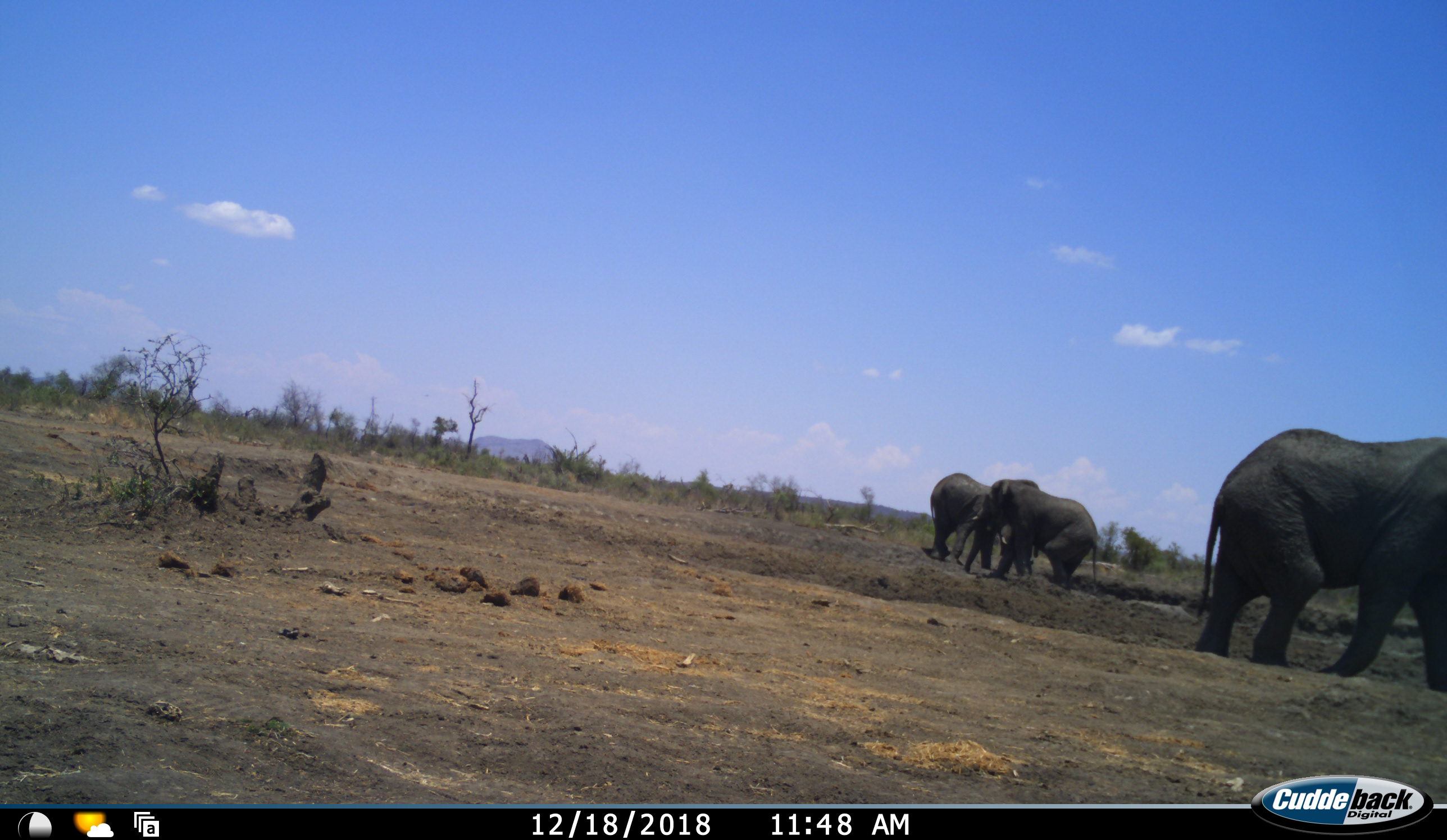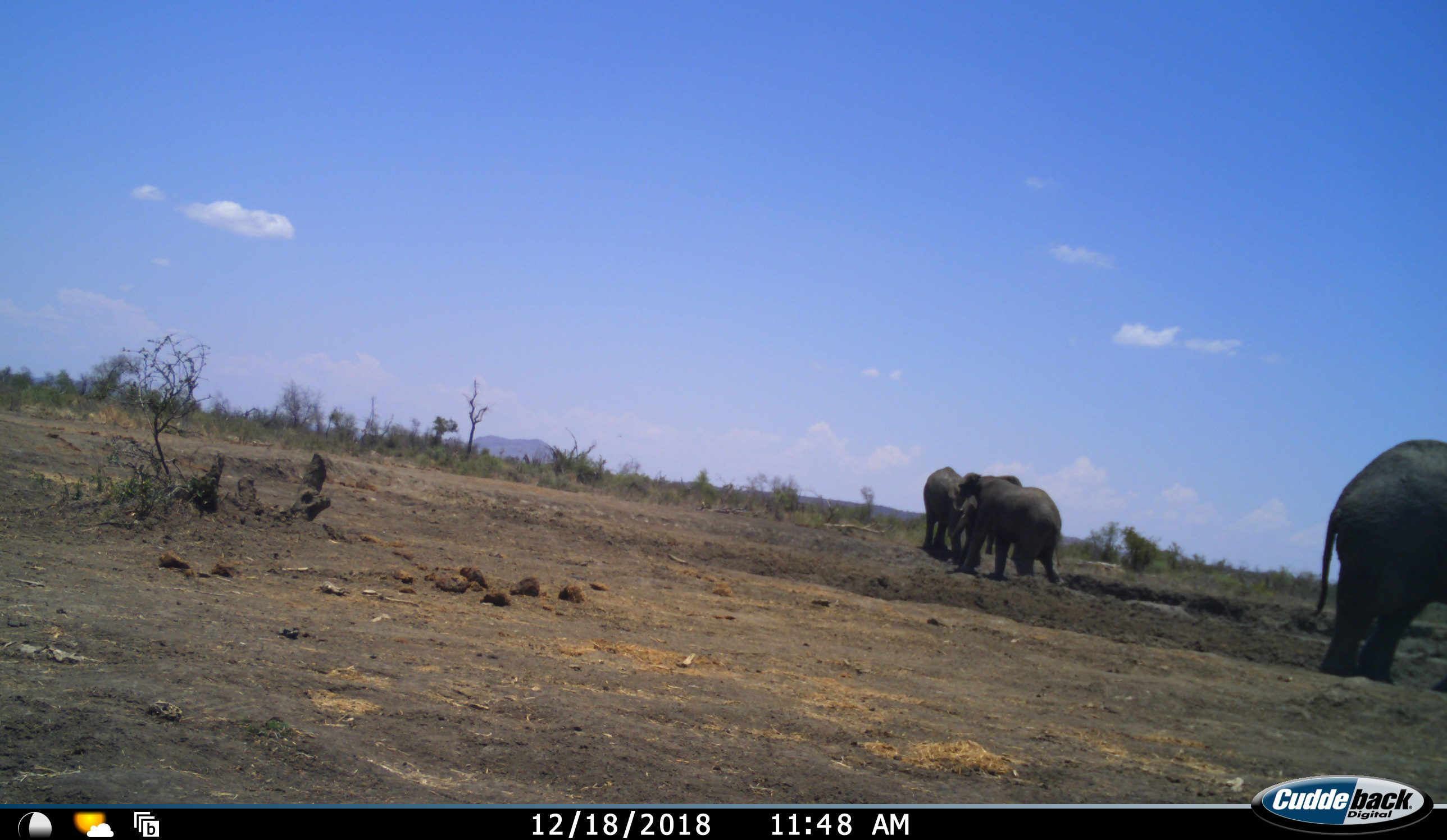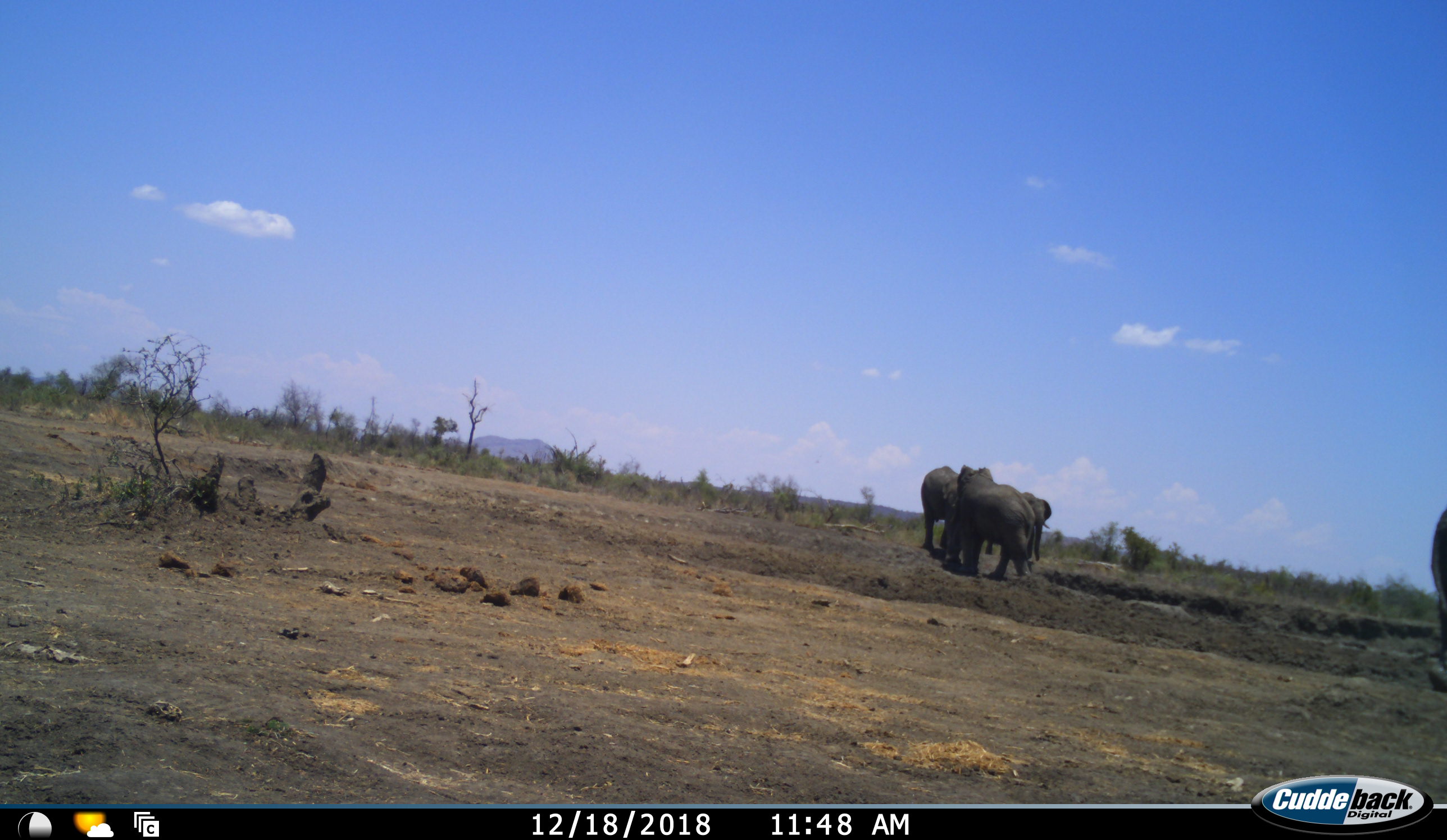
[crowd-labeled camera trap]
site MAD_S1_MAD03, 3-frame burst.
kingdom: Animalia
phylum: Chordata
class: Mammalia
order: Proboscidea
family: Elephantidae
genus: Loxodonta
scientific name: Loxodonta africana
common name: african bush elephant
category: elephant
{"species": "elephant (african bush elephant) (Loxodonta africana)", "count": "4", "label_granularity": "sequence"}